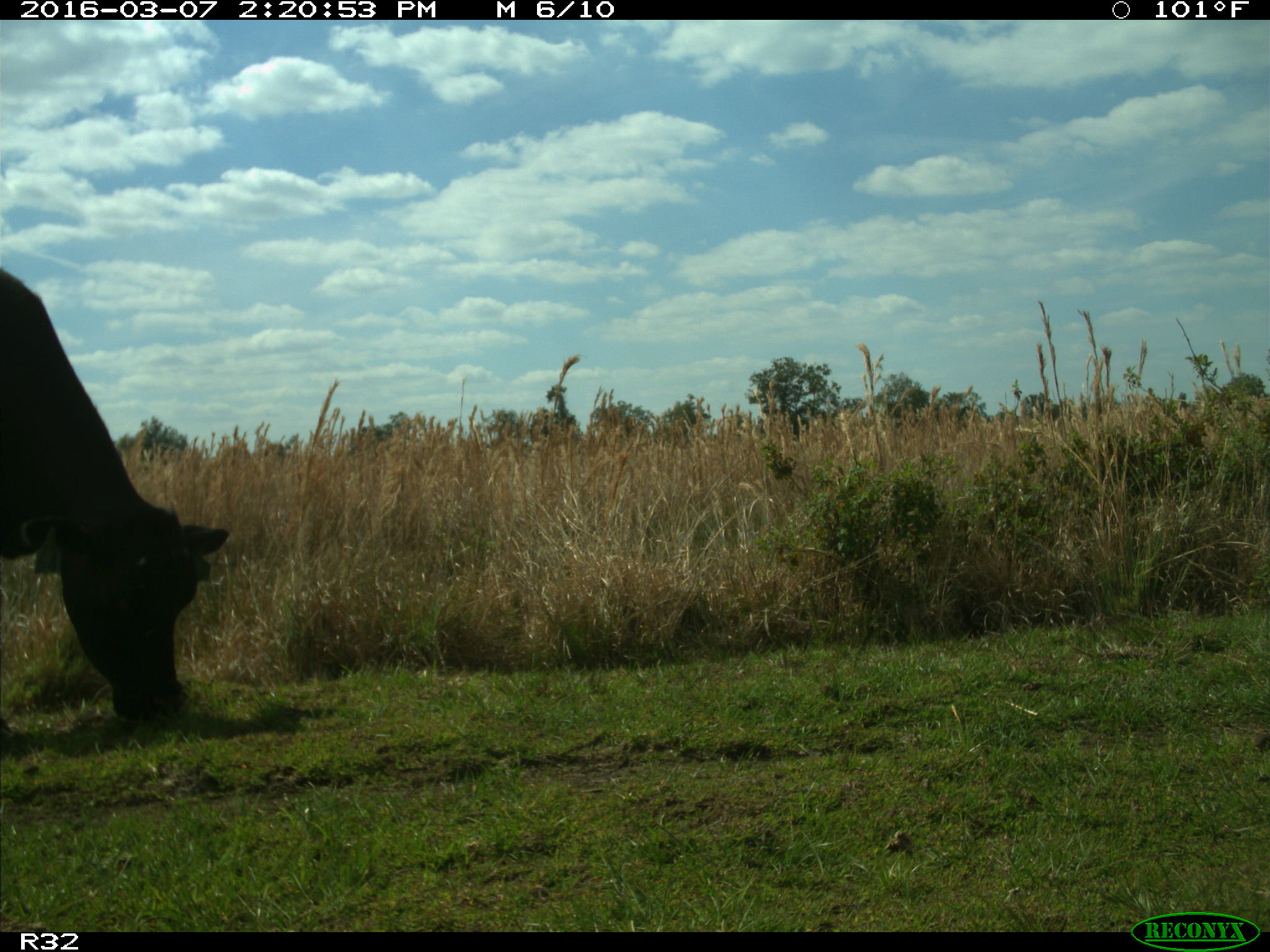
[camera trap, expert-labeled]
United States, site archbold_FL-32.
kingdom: Animalia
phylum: Chordata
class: Mammalia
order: Artiodactyla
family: Bovidae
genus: Bos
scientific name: Bos taurus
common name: domestic cow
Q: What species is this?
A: Bos taurus (domestic cow).